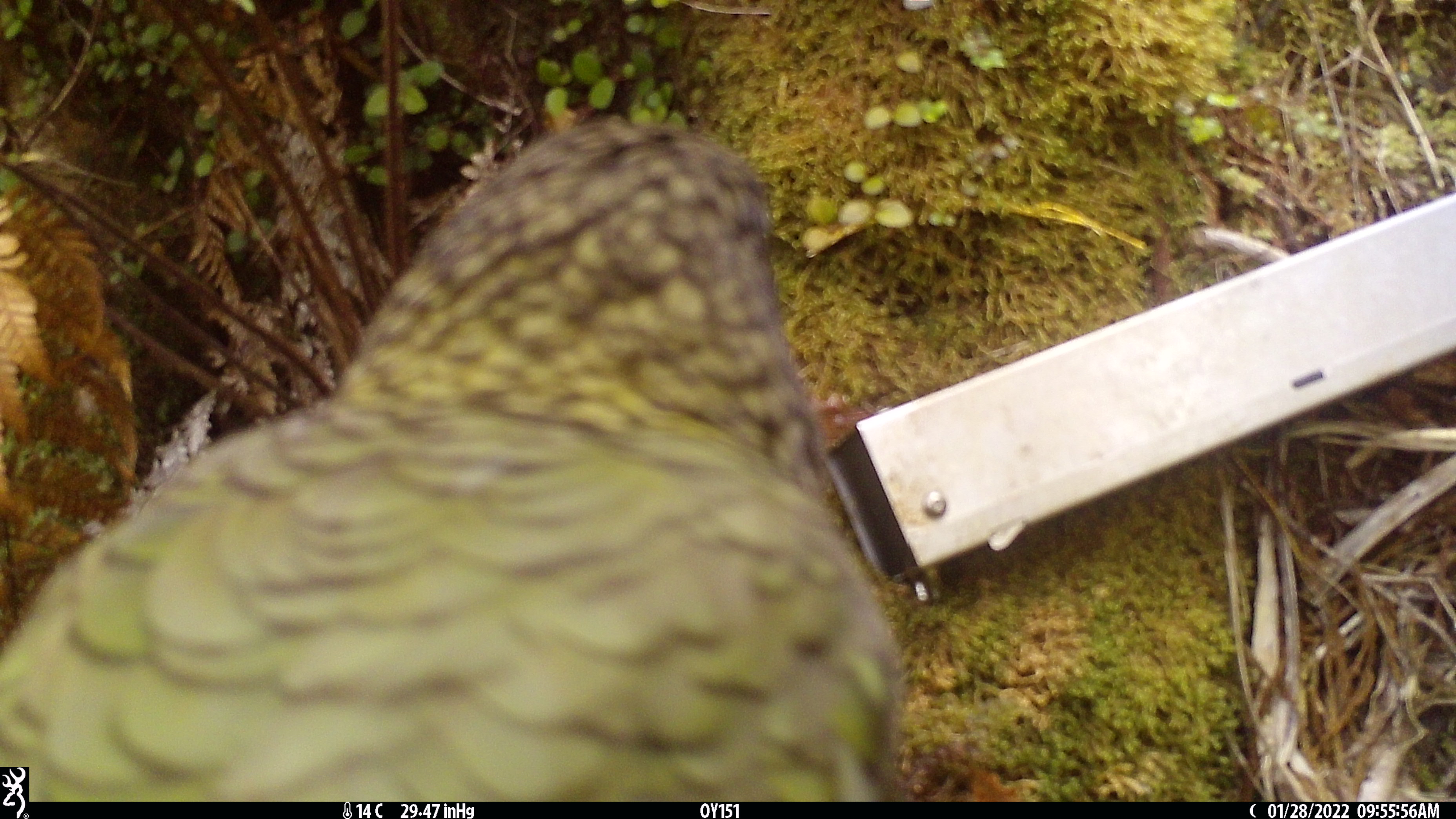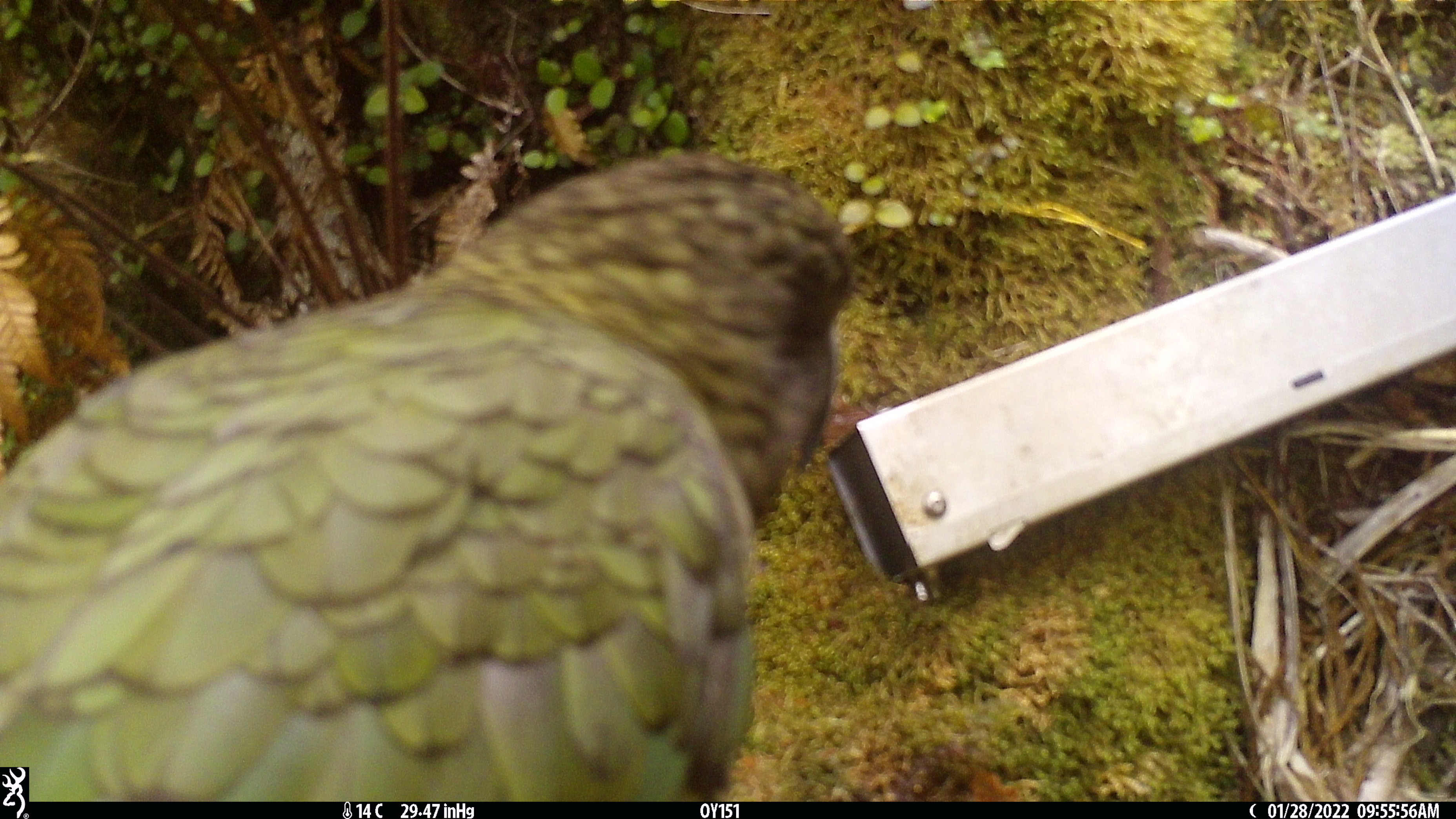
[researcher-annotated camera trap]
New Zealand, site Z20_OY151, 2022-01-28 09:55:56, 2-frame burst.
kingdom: Animalia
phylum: Chordata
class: Aves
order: Psittaciformes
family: Strigopidae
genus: Nestor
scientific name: Nestor notabilis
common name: kea